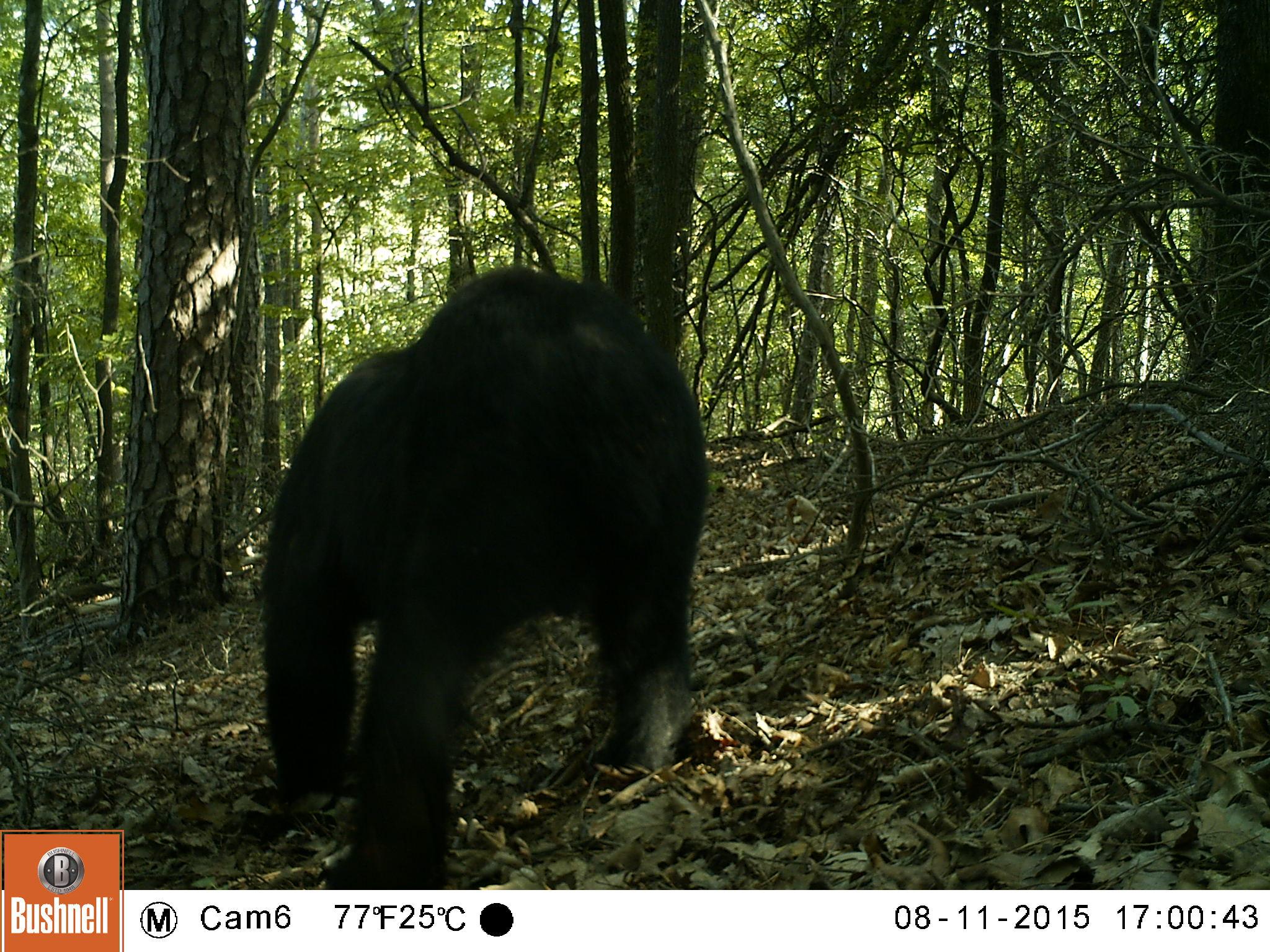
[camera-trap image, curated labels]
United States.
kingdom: Animalia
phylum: Chordata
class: Mammalia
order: Carnivora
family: Ursidae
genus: Ursus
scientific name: Ursus americanus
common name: american black bear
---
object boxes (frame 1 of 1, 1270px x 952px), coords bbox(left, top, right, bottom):
American Black Bear: bbox(249, 271, 713, 864)